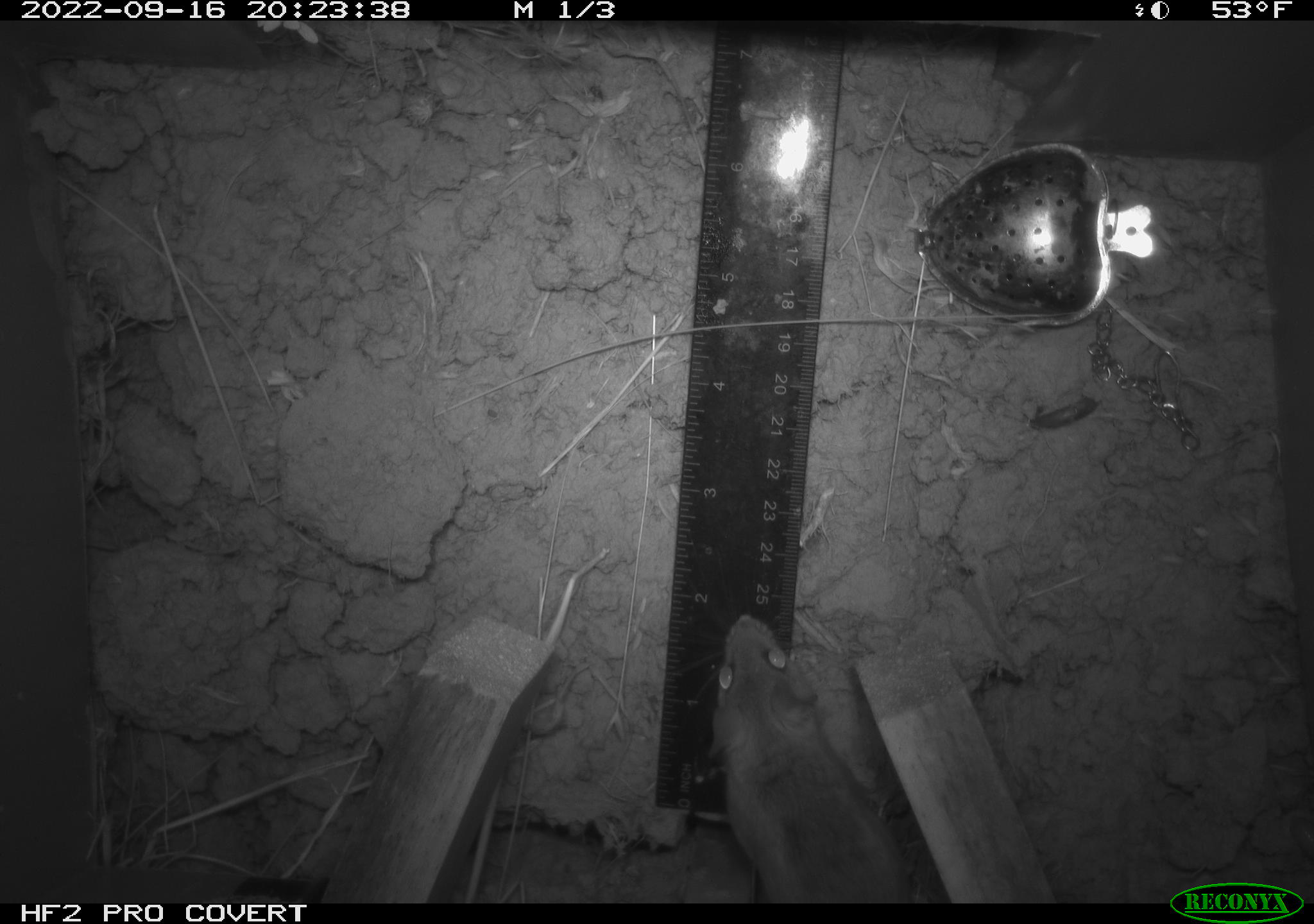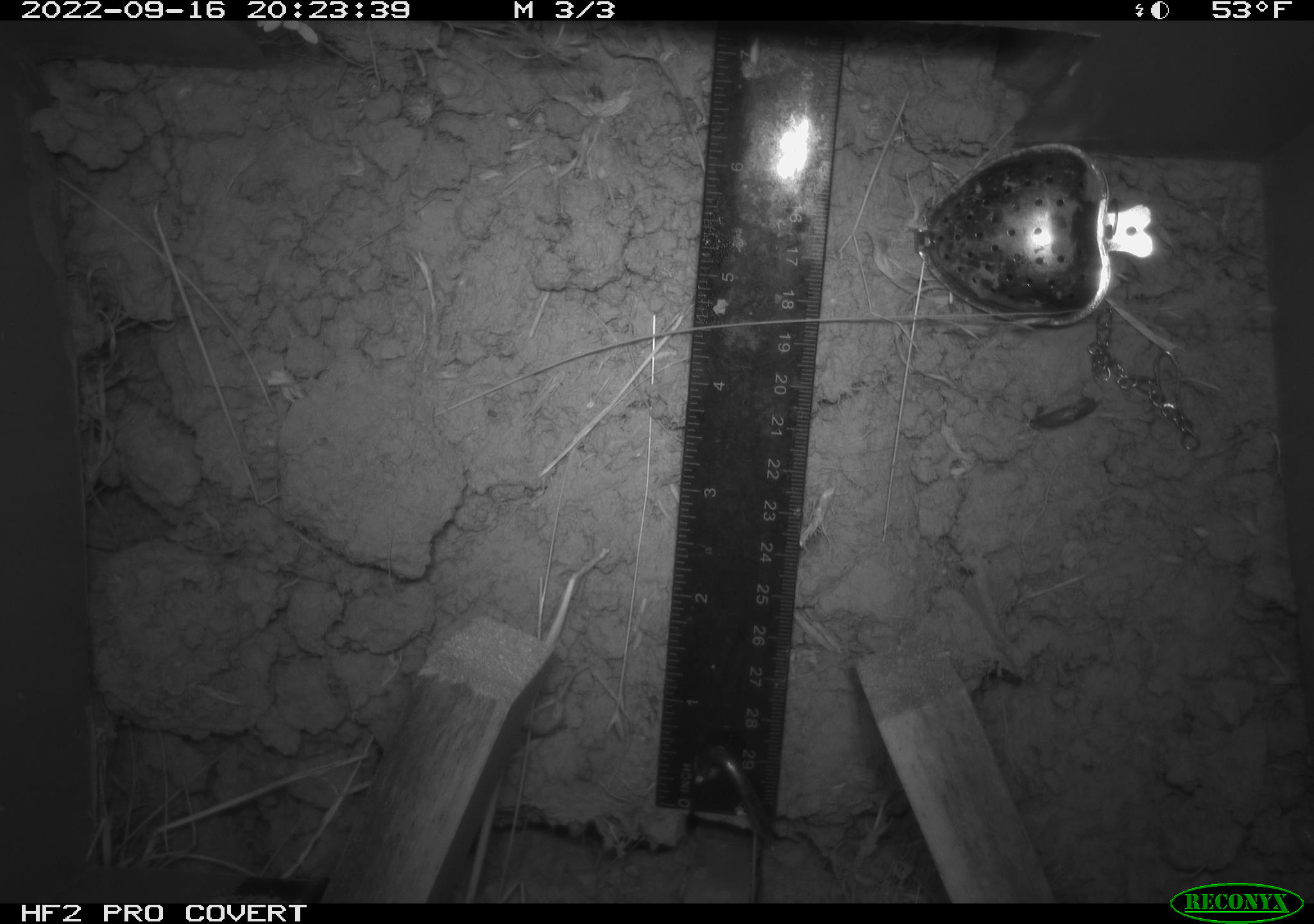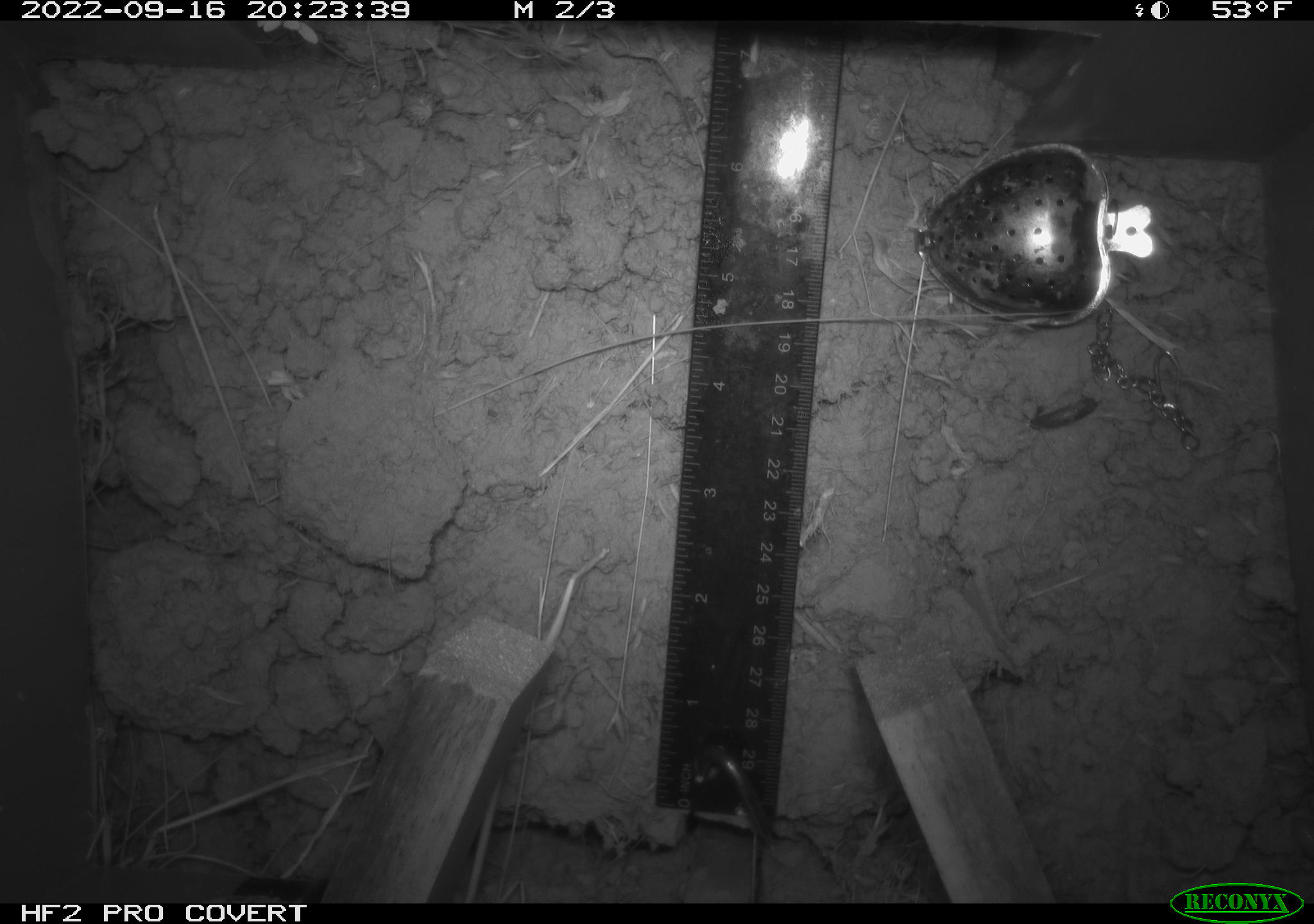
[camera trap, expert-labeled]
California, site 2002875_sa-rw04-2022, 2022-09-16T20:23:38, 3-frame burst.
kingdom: Animalia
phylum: Chordata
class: Mammalia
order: Rodentia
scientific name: Rodentia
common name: mouse species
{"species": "mouse species (Rodentia)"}